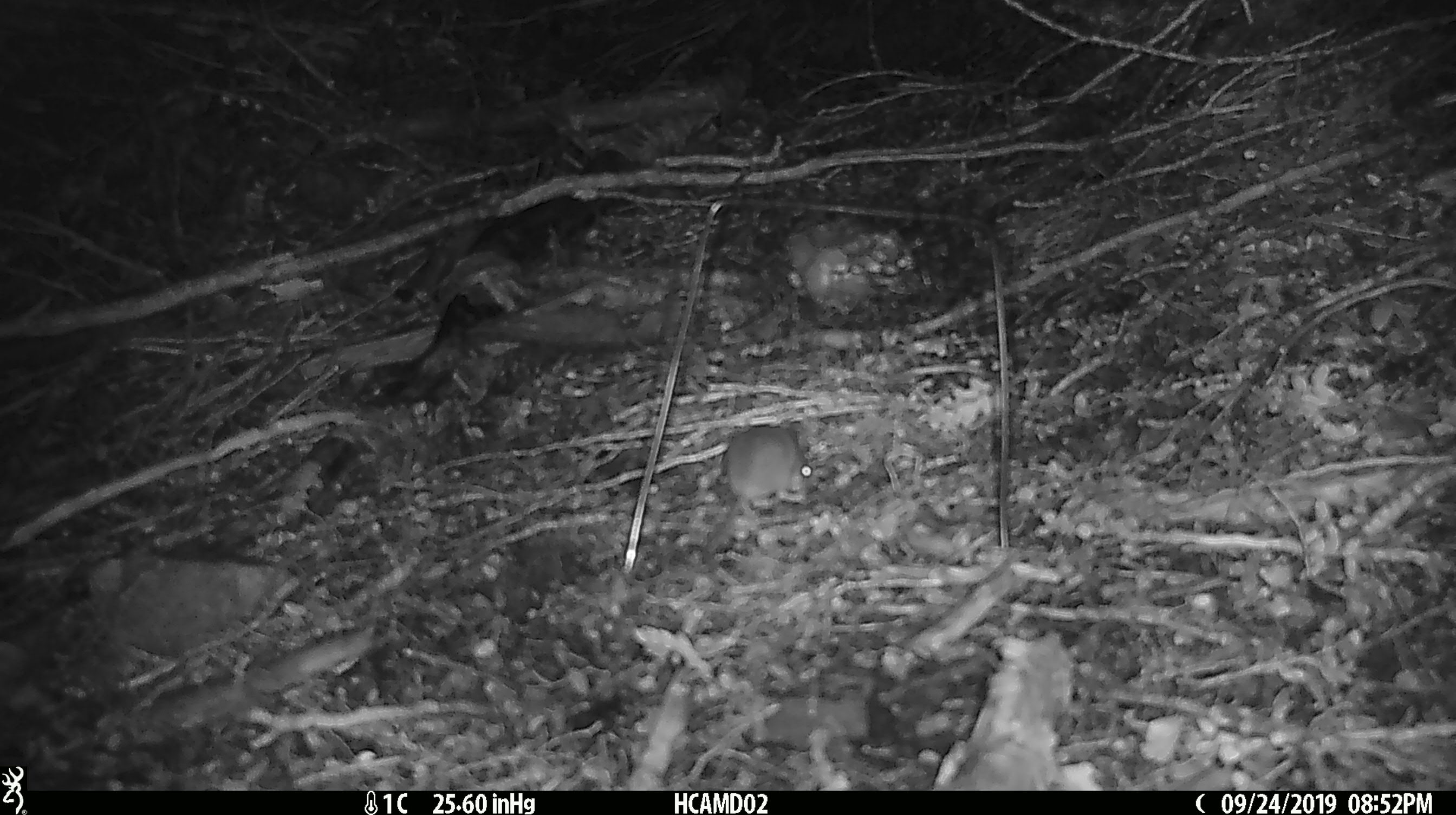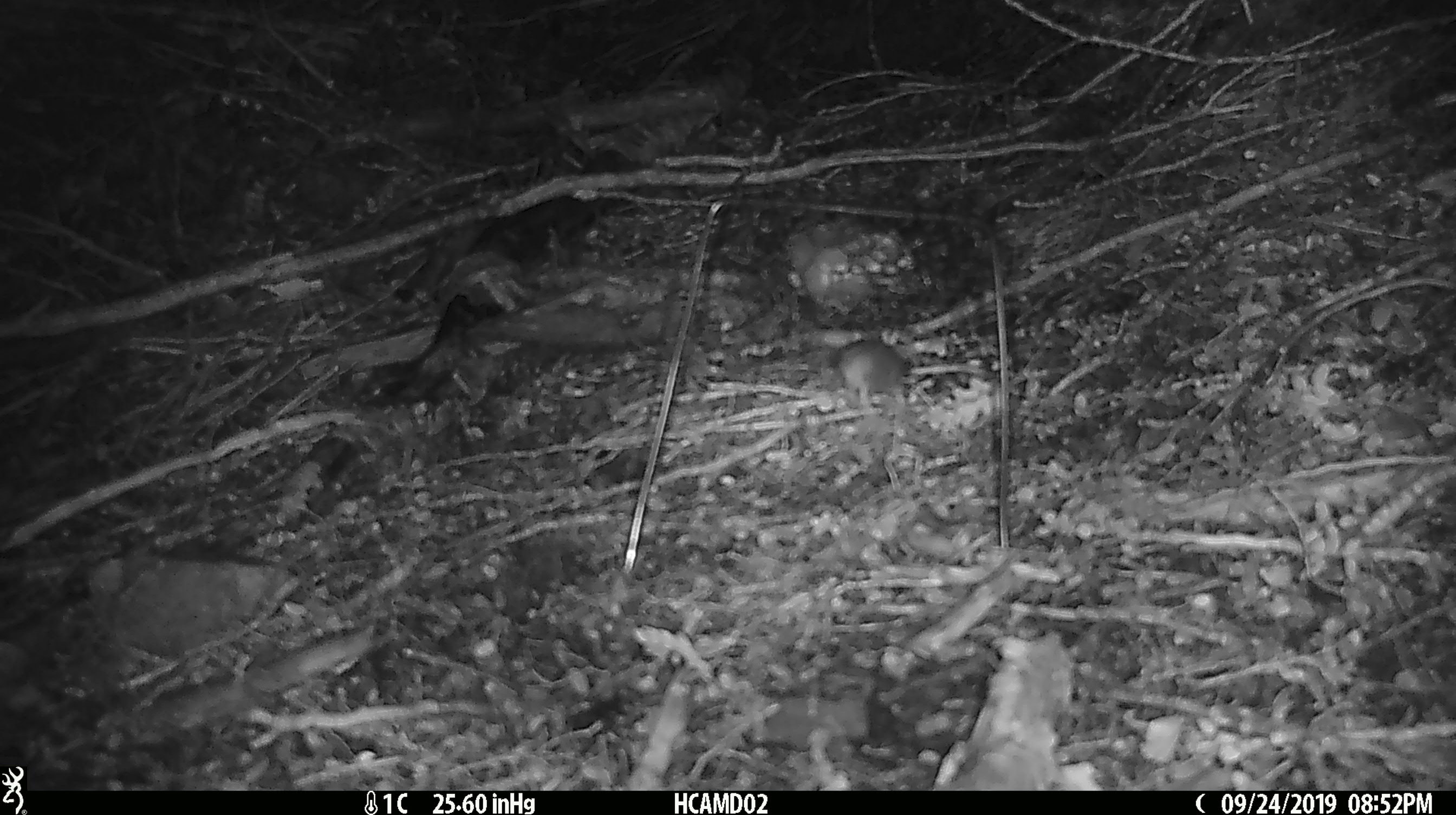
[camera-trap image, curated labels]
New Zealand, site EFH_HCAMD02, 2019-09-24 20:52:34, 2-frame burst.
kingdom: Animalia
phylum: Chordata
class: Mammalia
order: Rodentia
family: Muridae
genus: Mus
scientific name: Mus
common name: mouse